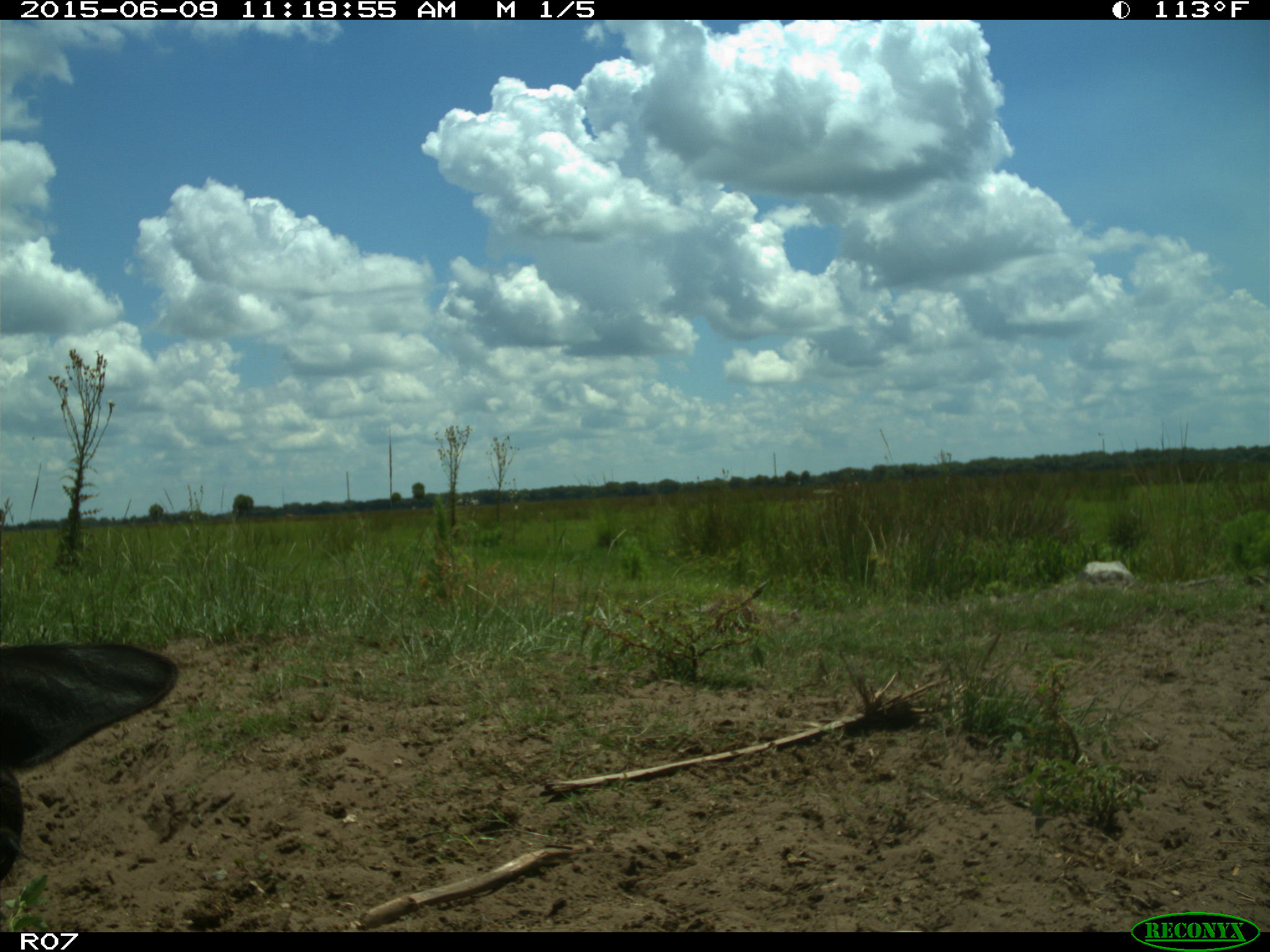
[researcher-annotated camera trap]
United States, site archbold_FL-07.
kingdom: Animalia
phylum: Chordata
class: Mammalia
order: Artiodactyla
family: Bovidae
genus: Bos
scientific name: Bos taurus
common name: domestic cow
Bos taurus (domestic cow).